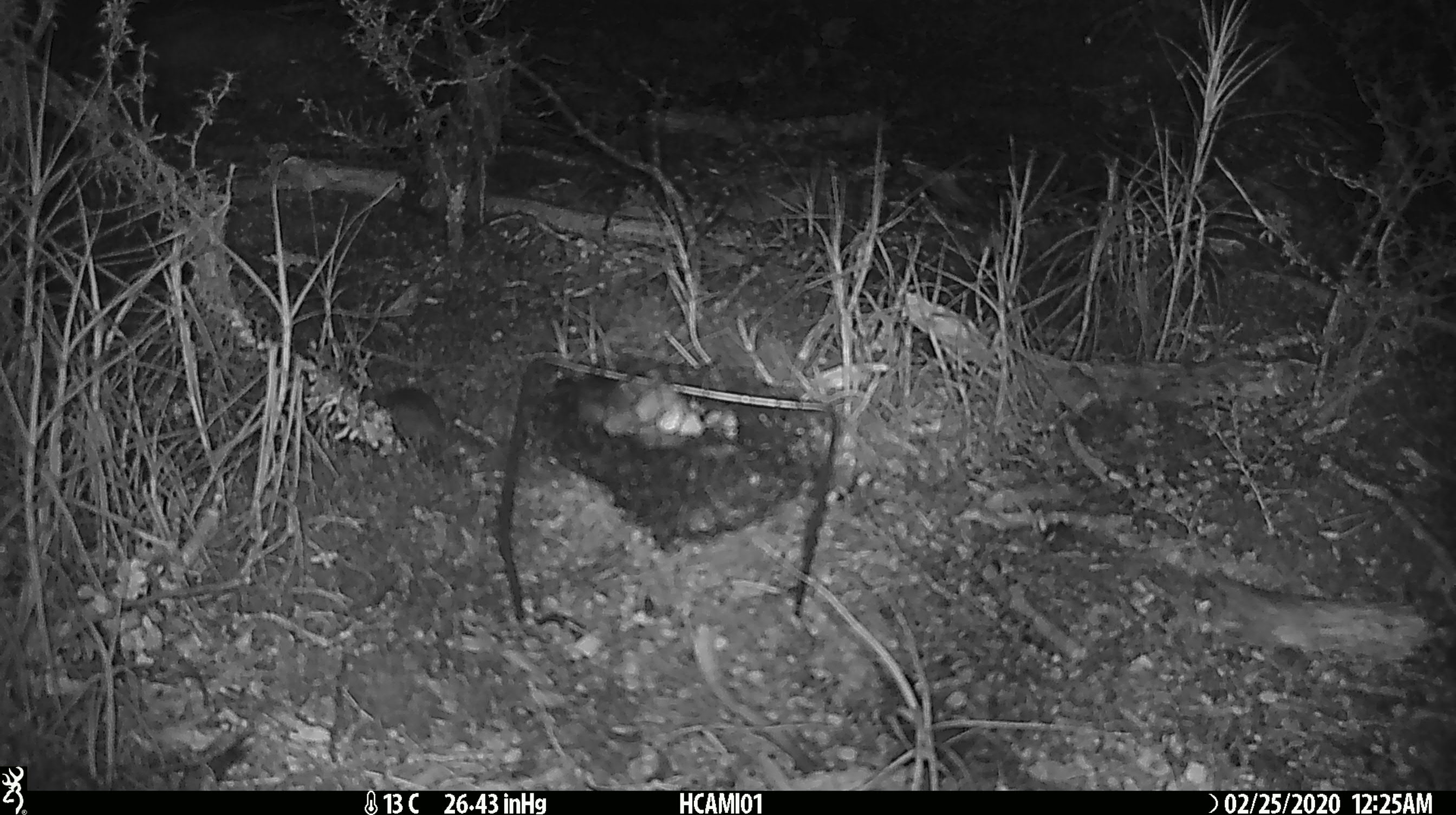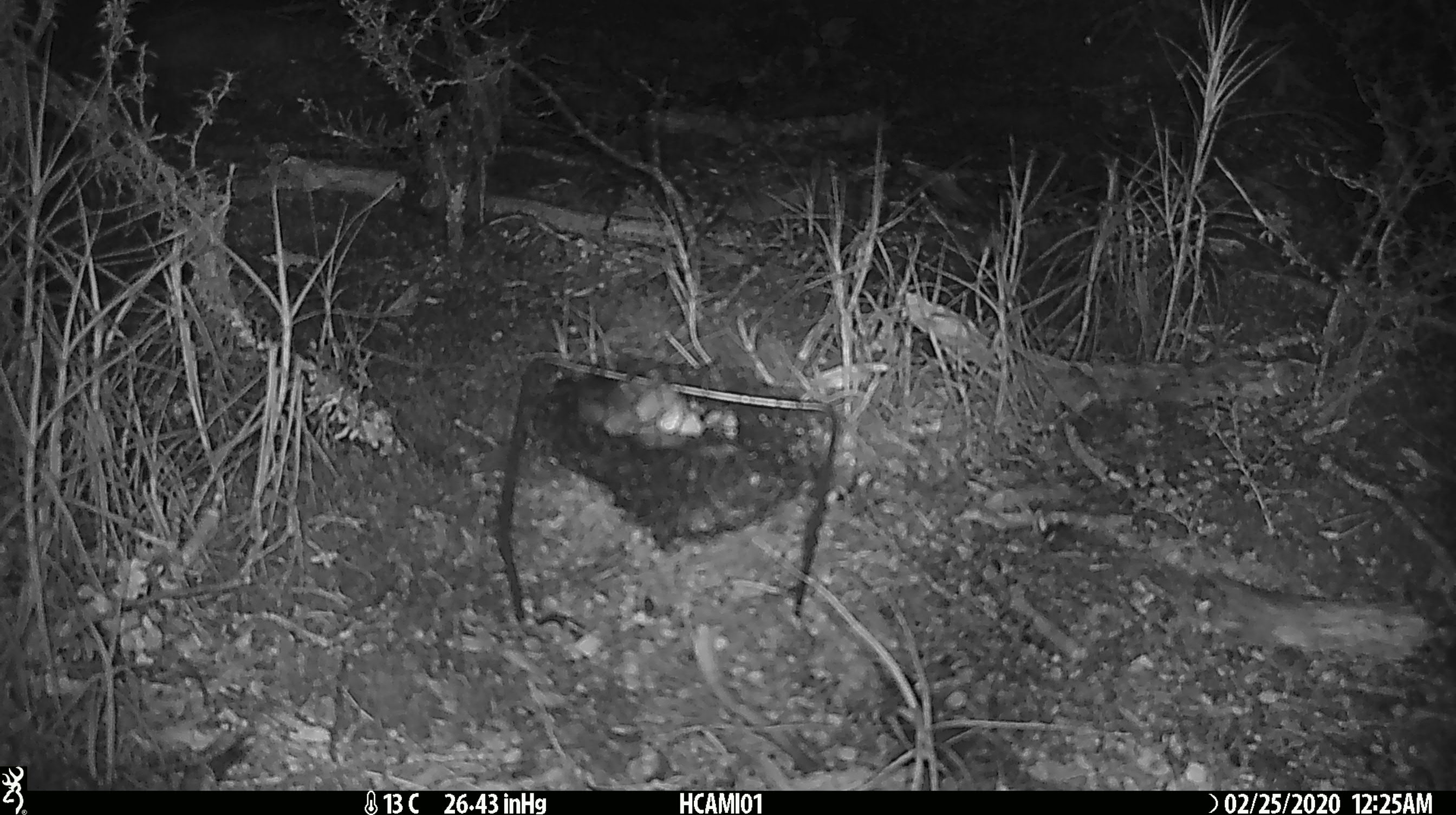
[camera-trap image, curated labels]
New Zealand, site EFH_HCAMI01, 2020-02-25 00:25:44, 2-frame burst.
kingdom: Animalia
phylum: Chordata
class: Mammalia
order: Rodentia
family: Muridae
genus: Mus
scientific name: Mus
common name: mouse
Mouse (Mus).